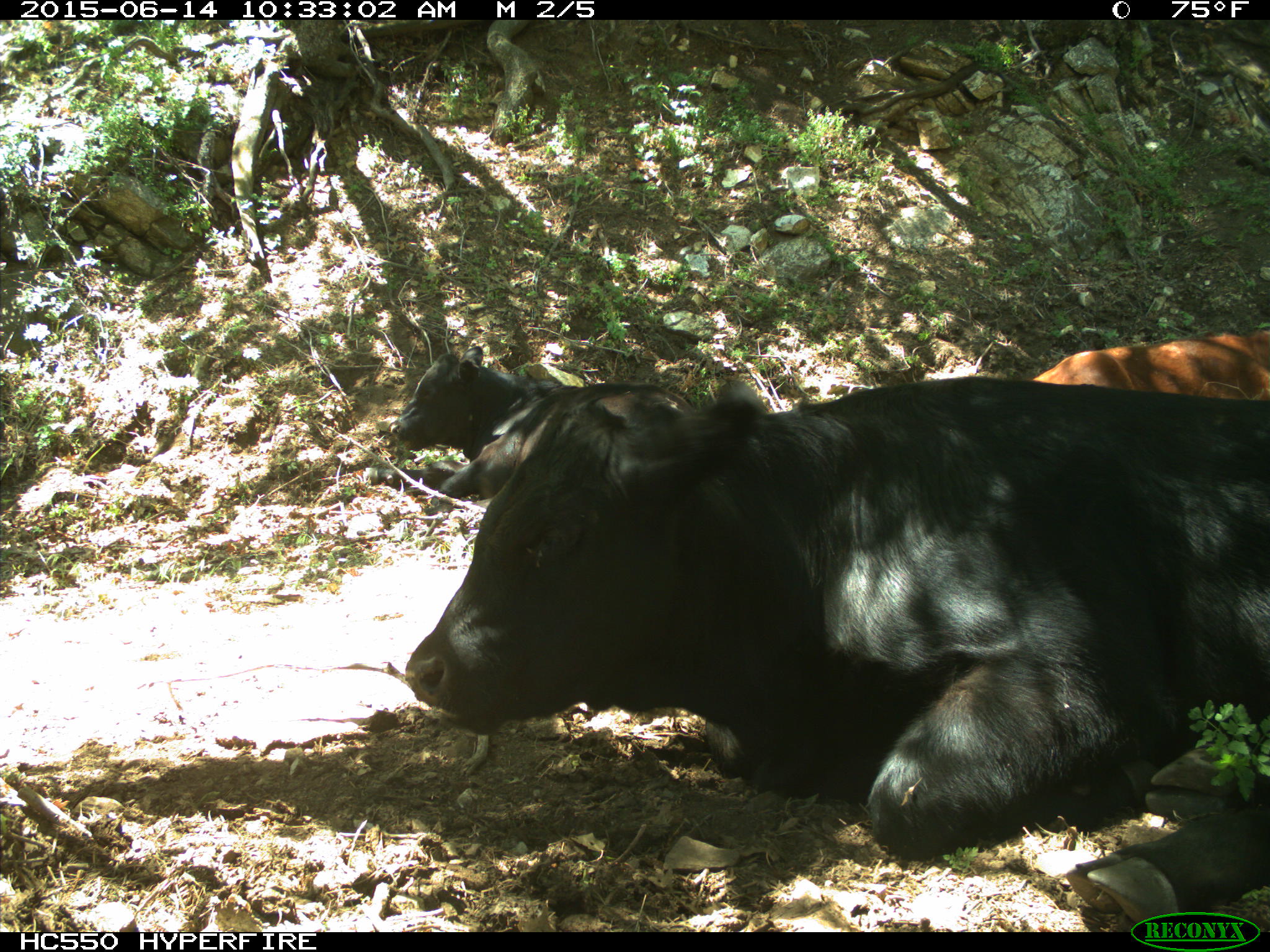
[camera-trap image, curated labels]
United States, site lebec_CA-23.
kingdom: Animalia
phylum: Chordata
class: Mammalia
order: Artiodactyla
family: Bovidae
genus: Bos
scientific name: Bos taurus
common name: domestic cow